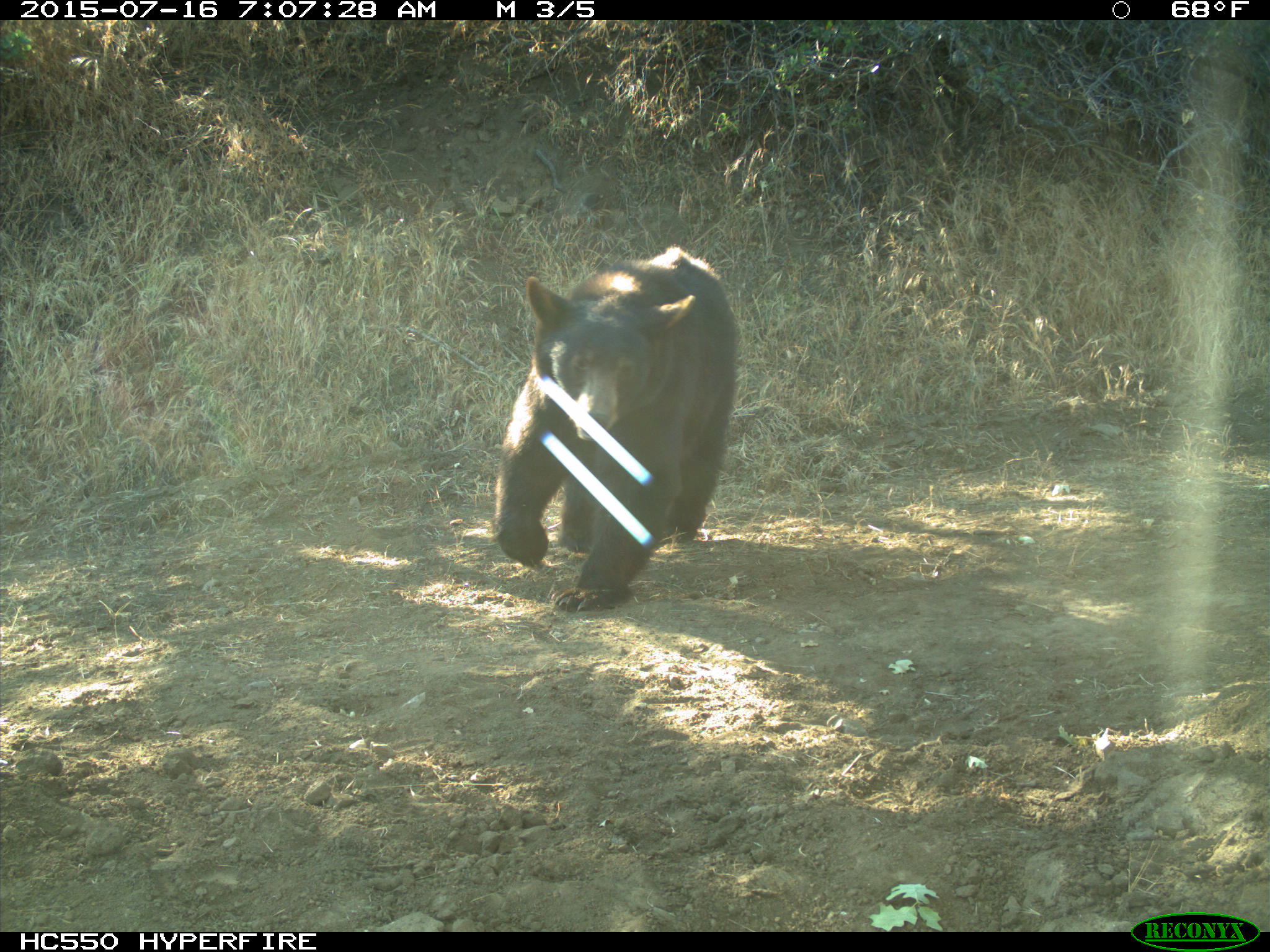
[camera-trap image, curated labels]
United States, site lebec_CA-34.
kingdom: Animalia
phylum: Chordata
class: Mammalia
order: Carnivora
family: Ursidae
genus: Ursus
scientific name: Ursus americanus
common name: american black bear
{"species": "Ursus americanus (american black bear)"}